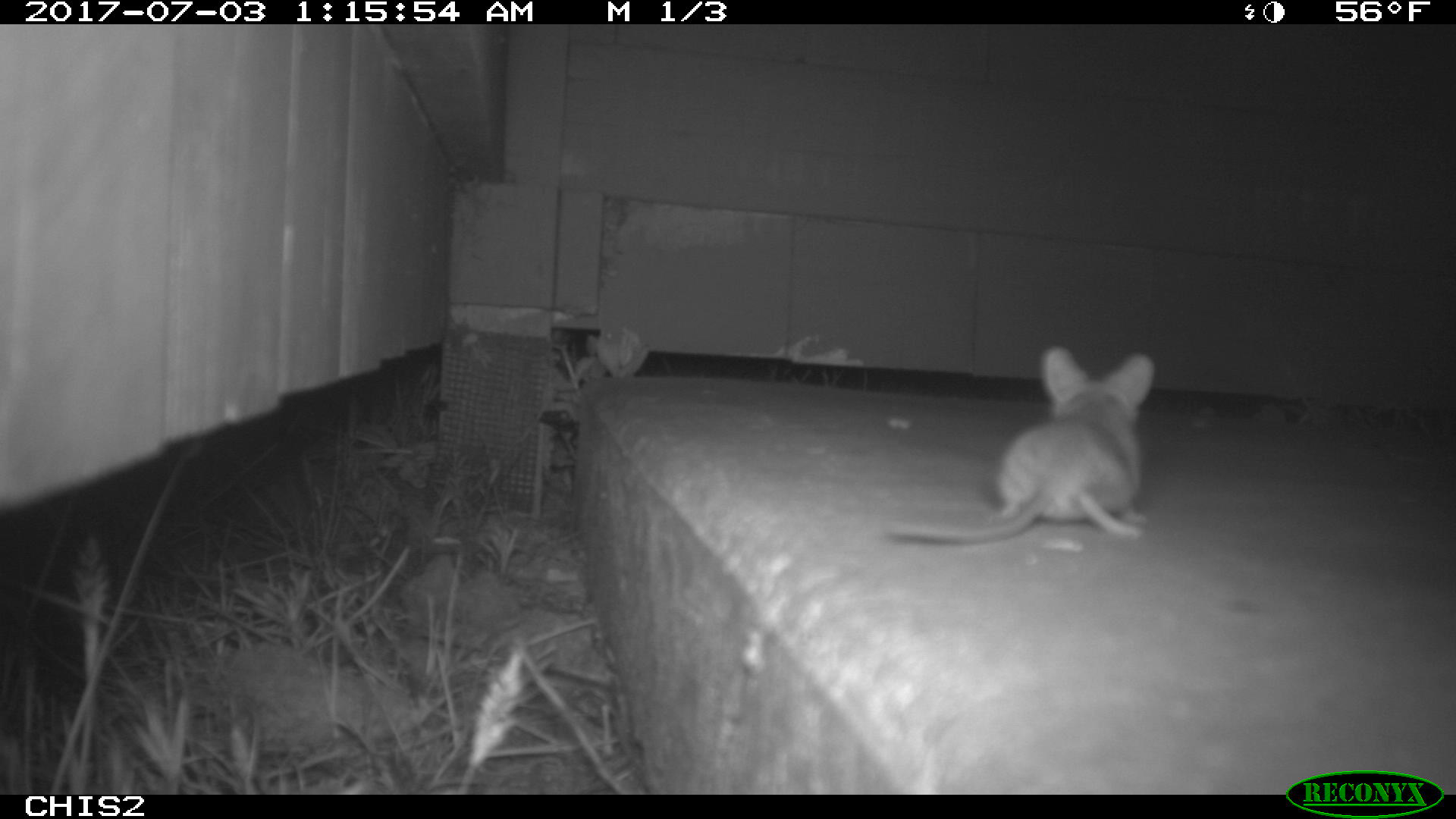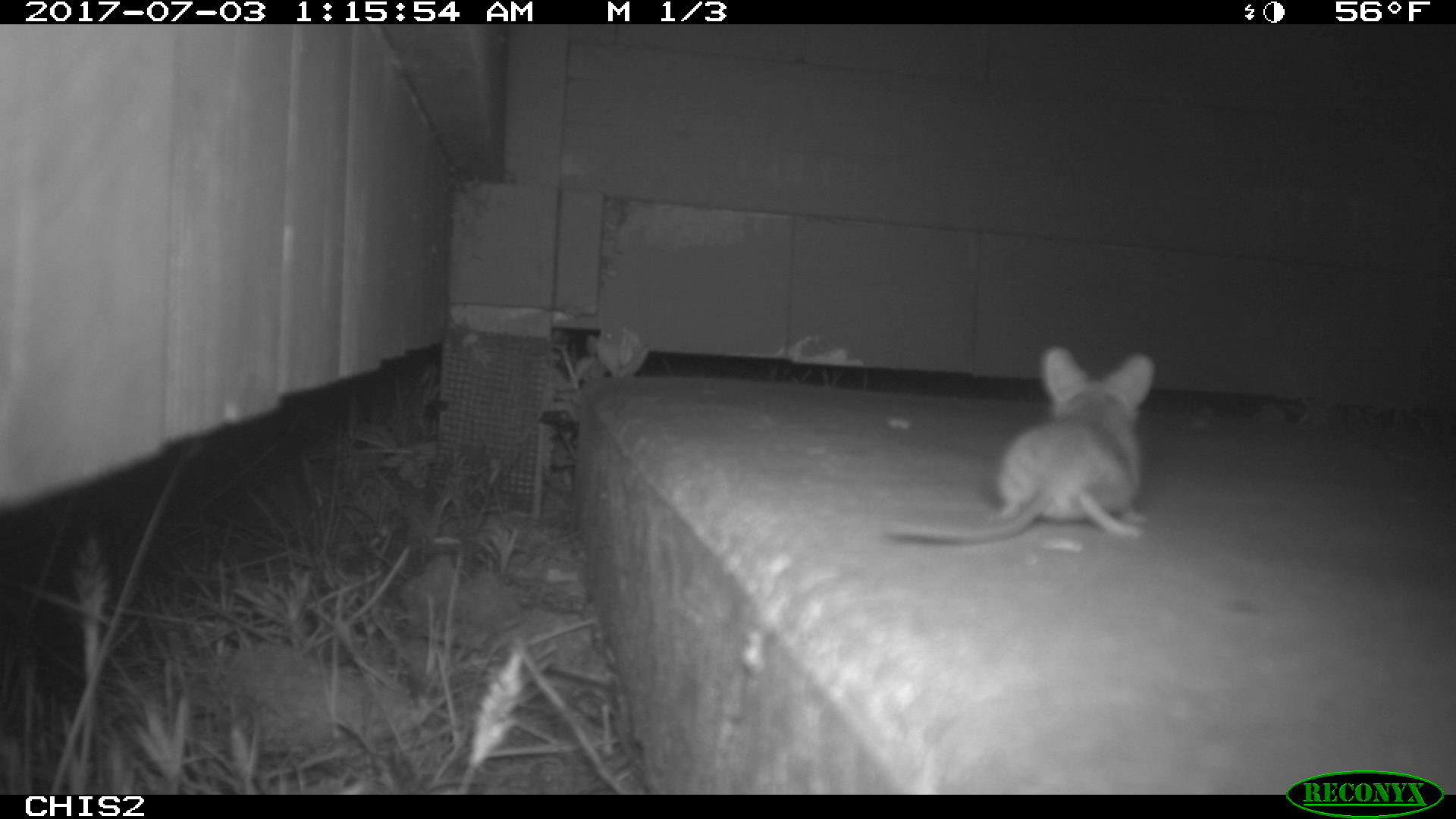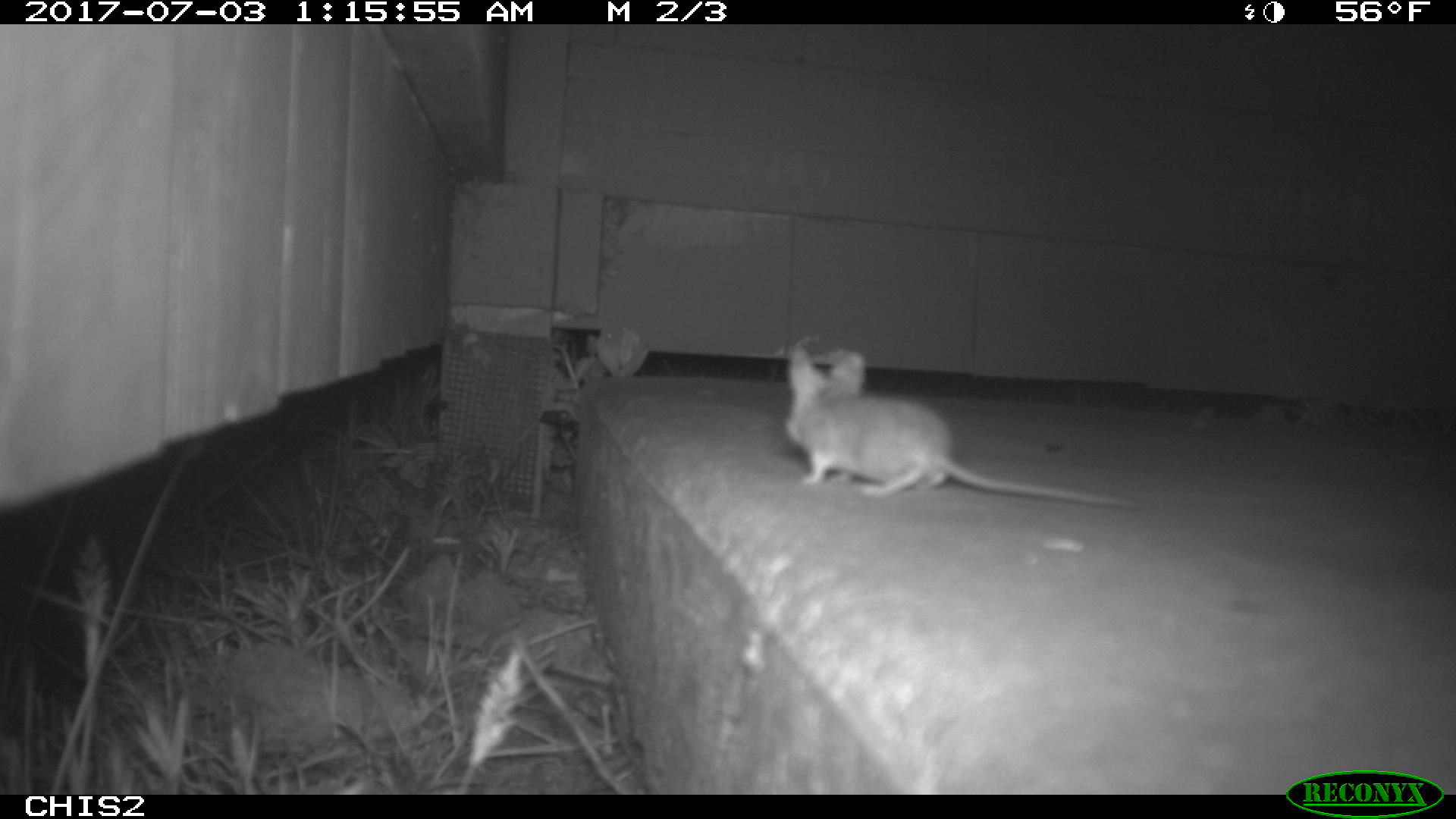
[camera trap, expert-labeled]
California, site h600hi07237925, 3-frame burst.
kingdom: Animalia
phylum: Chordata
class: Mammalia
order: Rodentia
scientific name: Rodentia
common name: rodent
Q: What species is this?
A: Rodent (Rodentia).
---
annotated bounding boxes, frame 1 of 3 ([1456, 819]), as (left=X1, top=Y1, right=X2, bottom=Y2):
rodent: (left=884, top=347, right=1155, bottom=541)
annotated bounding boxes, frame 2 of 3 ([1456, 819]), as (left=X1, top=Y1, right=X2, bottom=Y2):
rodent: (left=890, top=347, right=1154, bottom=540)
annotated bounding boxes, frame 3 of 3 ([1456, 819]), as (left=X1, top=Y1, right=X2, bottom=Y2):
rodent: (left=782, top=340, right=1141, bottom=513)